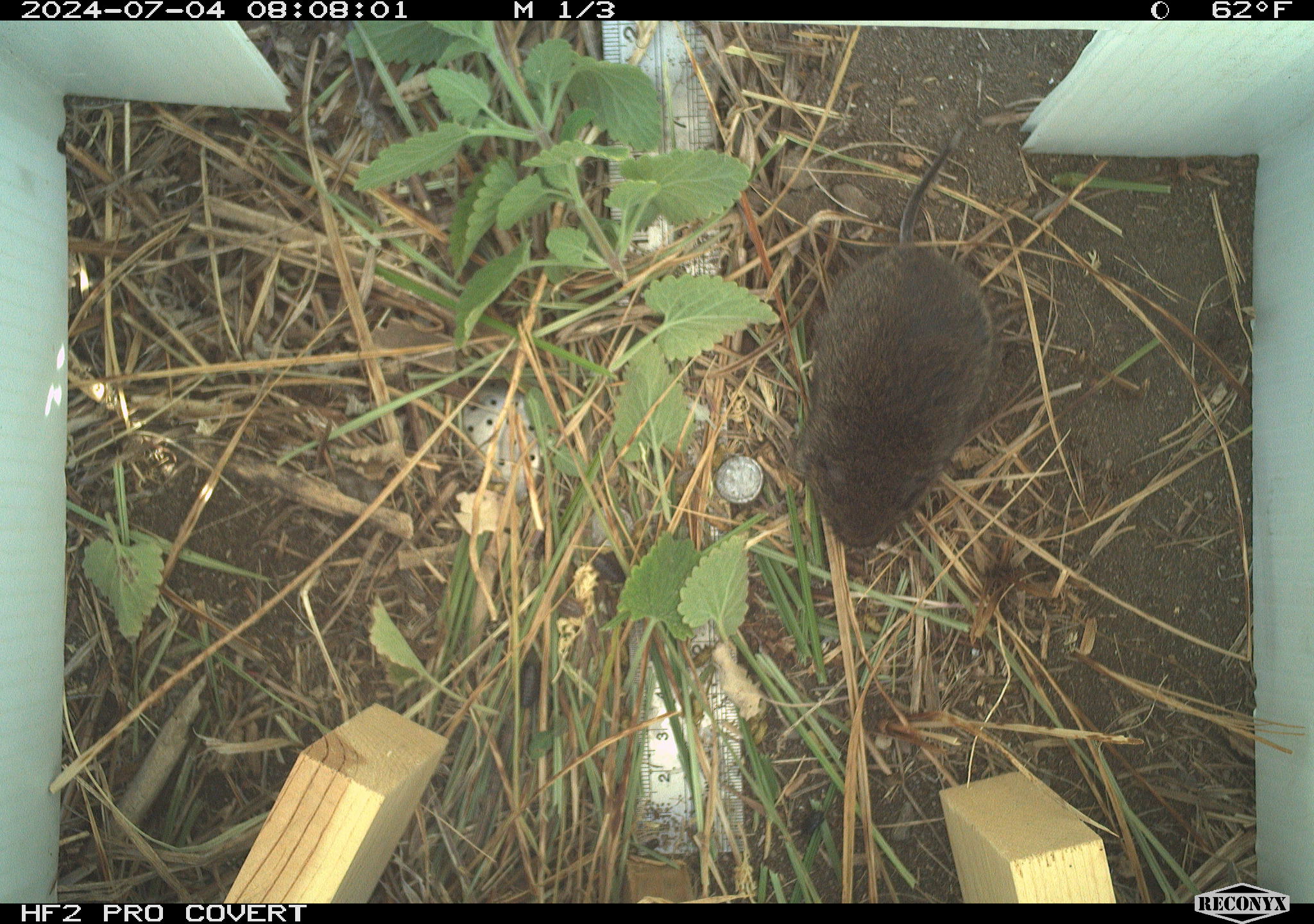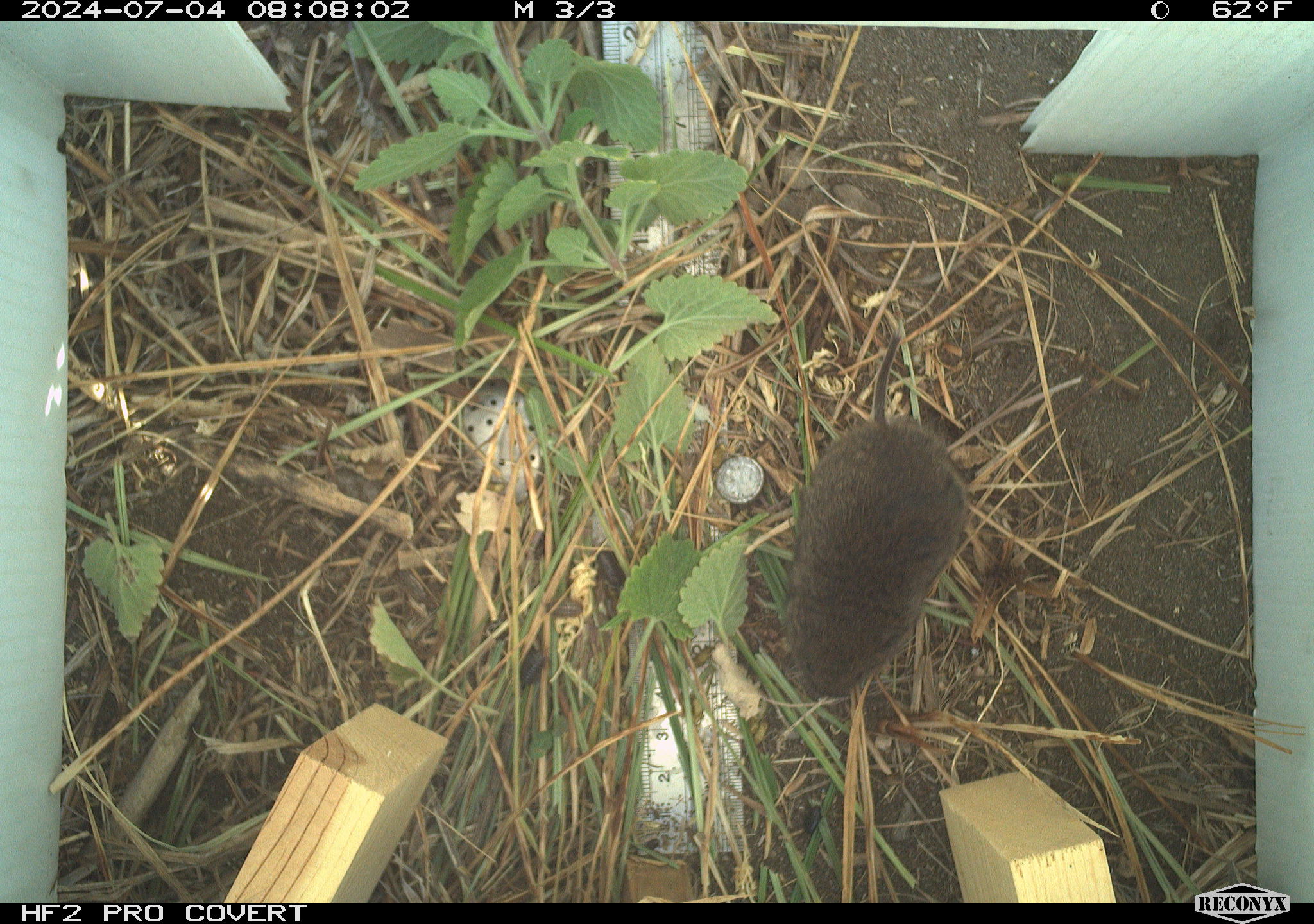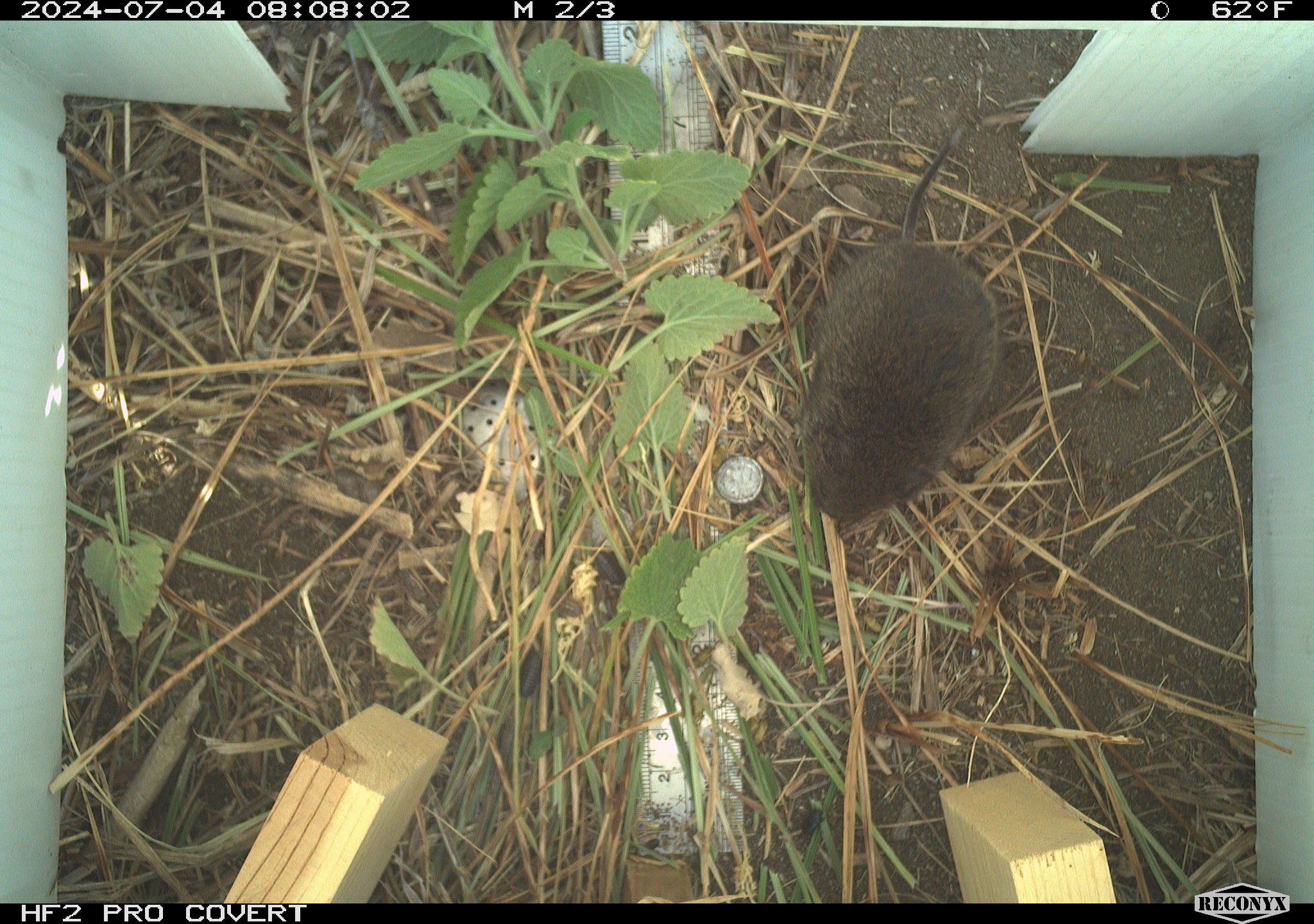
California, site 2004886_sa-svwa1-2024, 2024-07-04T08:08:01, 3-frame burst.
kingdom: Animalia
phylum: Chordata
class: Mammalia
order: Rodentia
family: Cricetidae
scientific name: Arvicolinae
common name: voles, lemmings, and muskrats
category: arvicolinae subfamily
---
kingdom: Animalia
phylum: Arthropoda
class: Malacostraca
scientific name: Malacostraca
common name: amphipods, crabs, isopods, krill, lobsters and shrimps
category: malacostracan